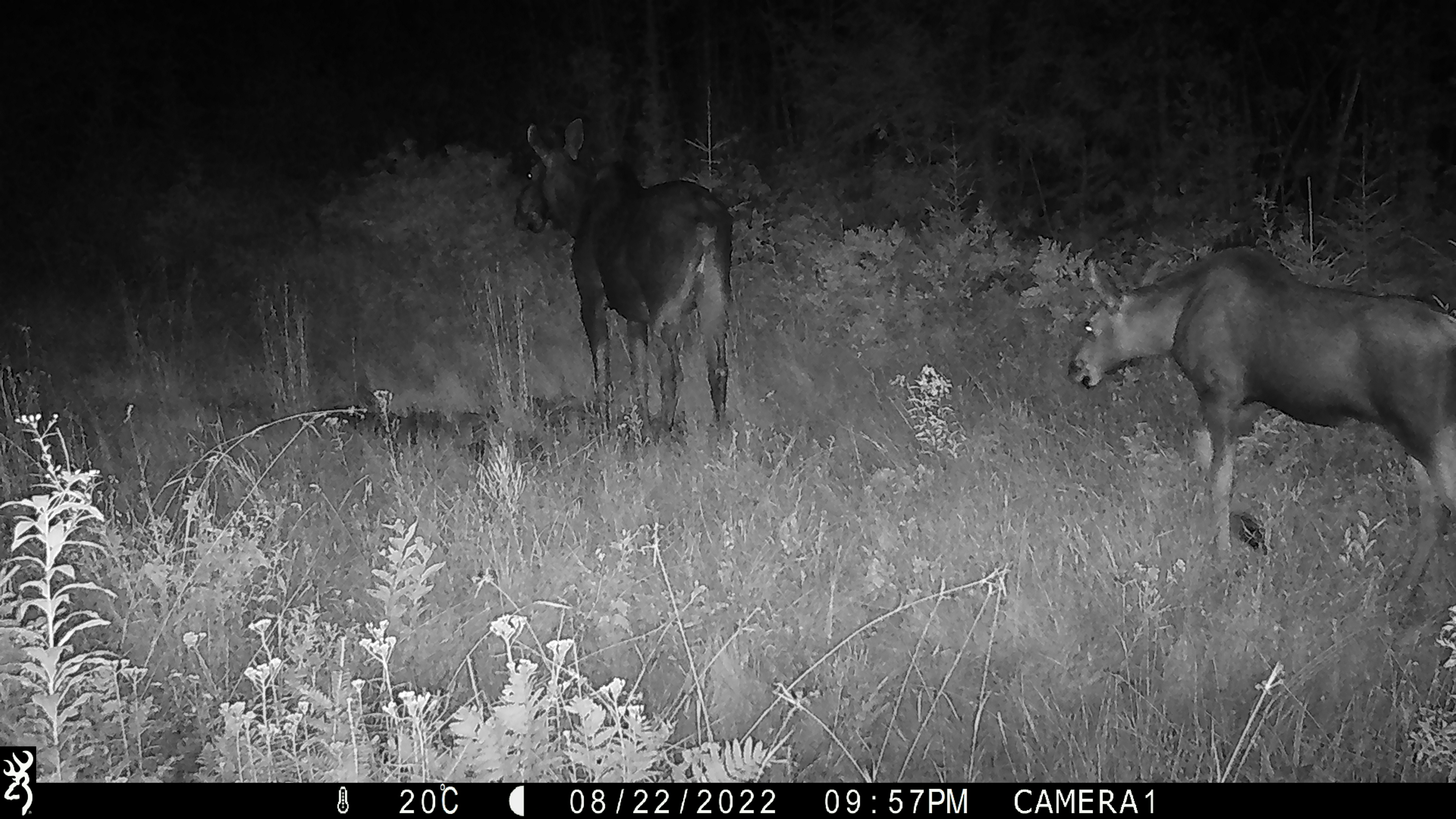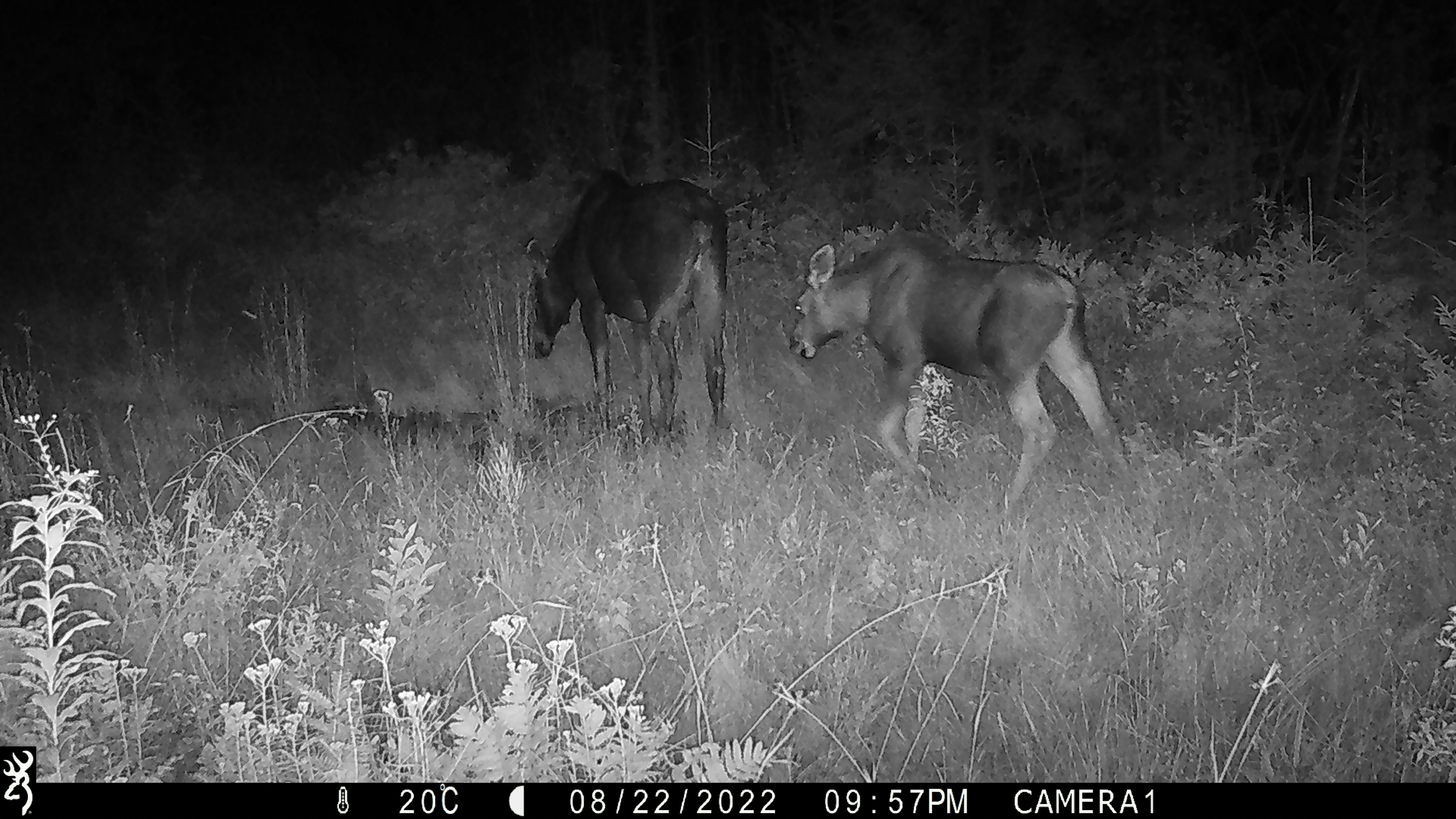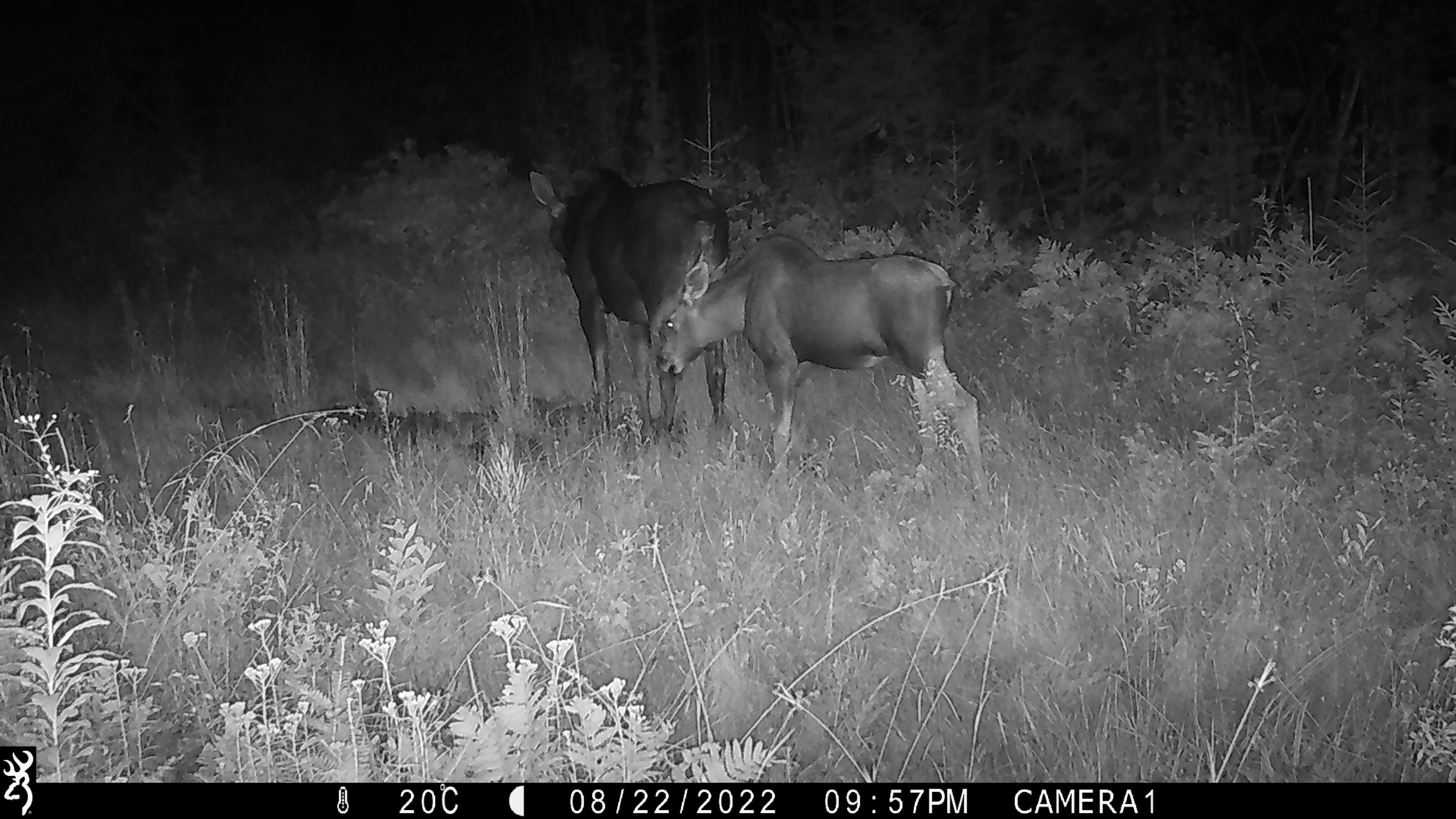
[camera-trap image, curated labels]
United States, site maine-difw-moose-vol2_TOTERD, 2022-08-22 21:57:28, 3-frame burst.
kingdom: Animalia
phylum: Chordata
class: Mammalia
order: Artiodactyla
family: Cervidae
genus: Alces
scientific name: Alces alces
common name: moose